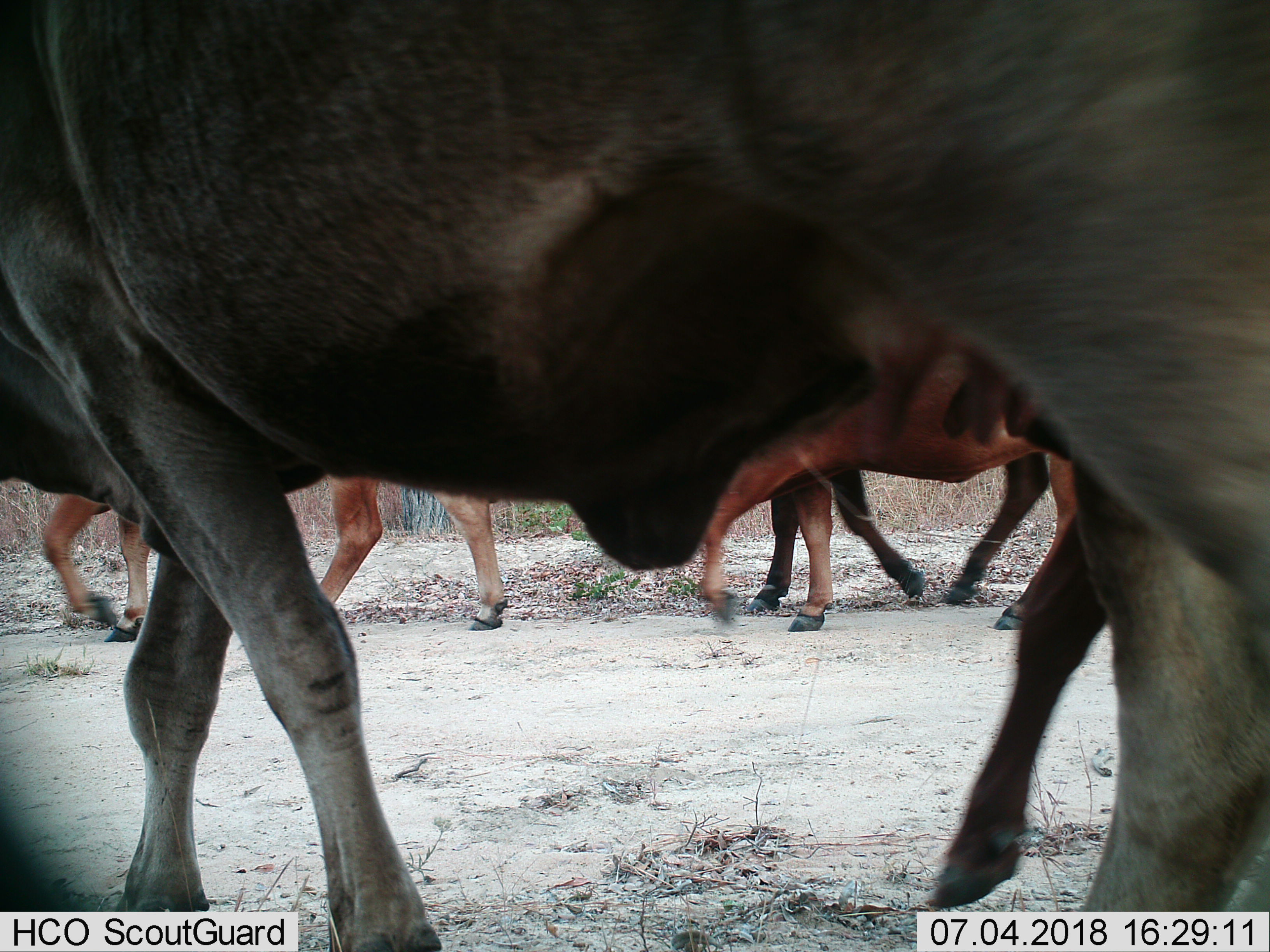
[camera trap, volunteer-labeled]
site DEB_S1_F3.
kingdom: Animalia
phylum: Chordata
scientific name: Vertebrata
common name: domestic animal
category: domesticanimal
Domesticanimal (domestic animal) (Vertebrata), count 5. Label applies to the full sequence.